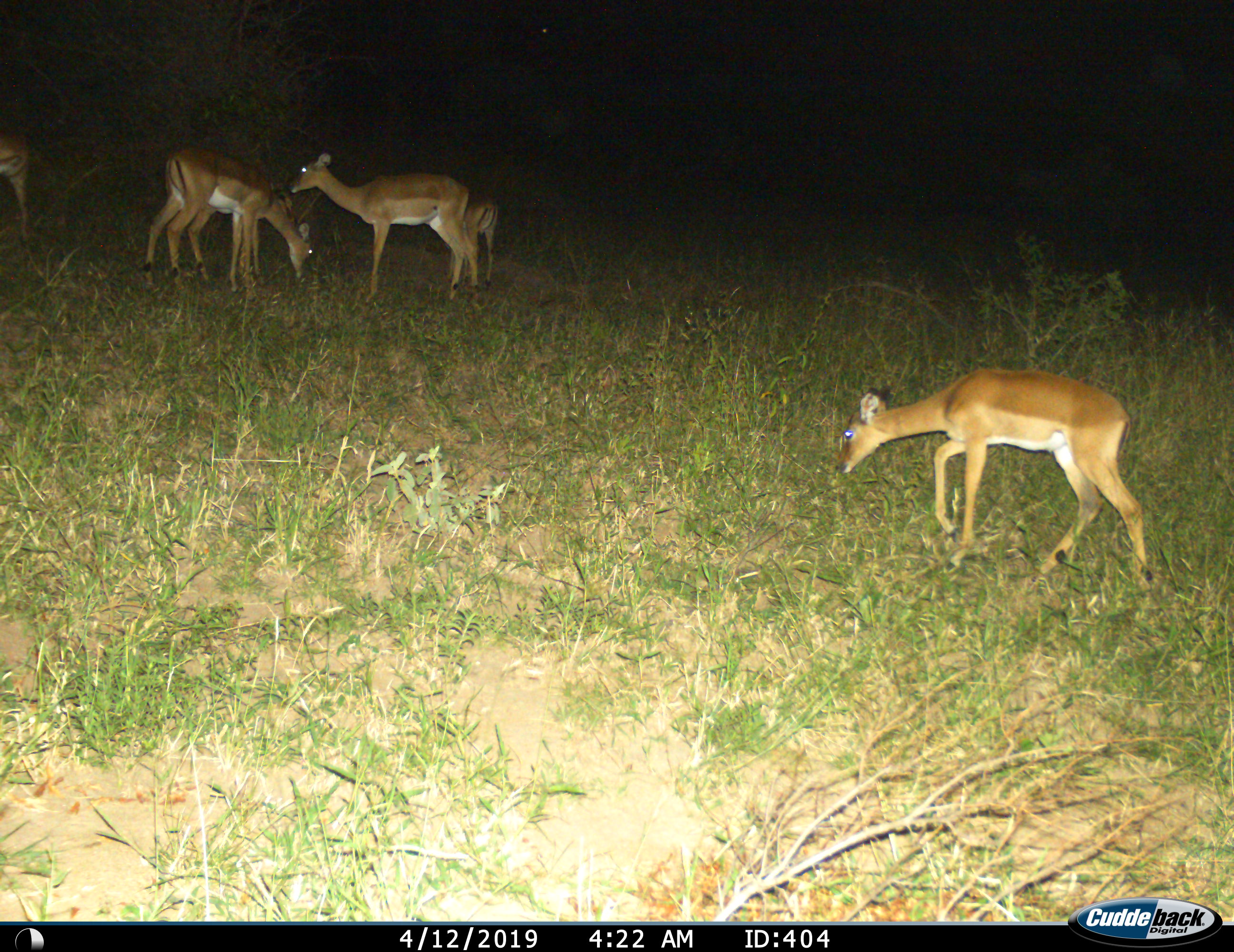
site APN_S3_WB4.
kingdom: Animalia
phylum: Chordata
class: Mammalia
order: Artiodactyla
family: Bovidae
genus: Aepyceros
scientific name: Aepyceros melampus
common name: impala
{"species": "impala (Aepyceros melampus)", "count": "5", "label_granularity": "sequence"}